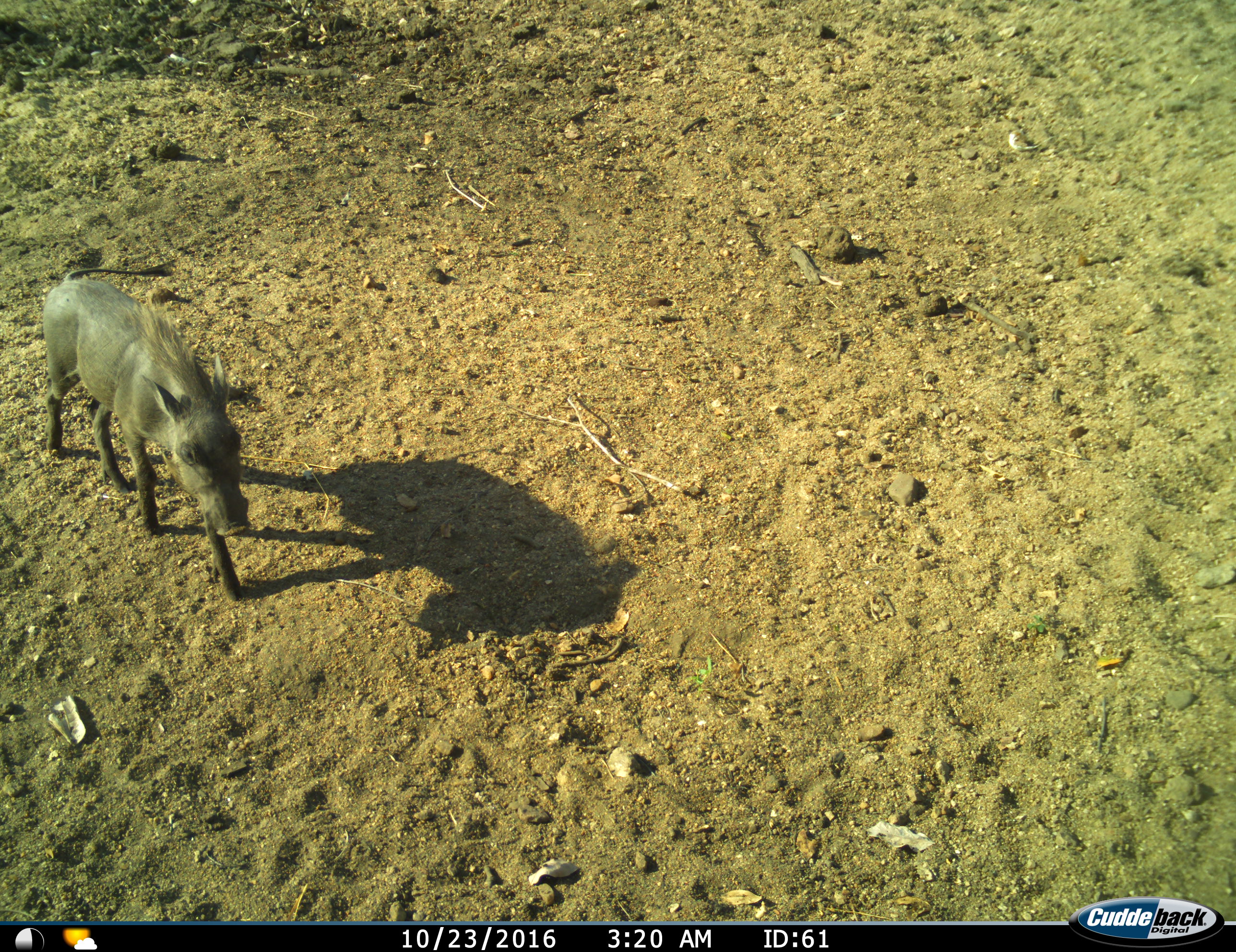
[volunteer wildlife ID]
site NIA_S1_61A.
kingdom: Animalia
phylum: Chordata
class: Mammalia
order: Artiodactyla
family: Suidae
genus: Phacochoerus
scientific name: Phacochoerus africanus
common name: warthog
Warthog (Phacochoerus africanus), count 1. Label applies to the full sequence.